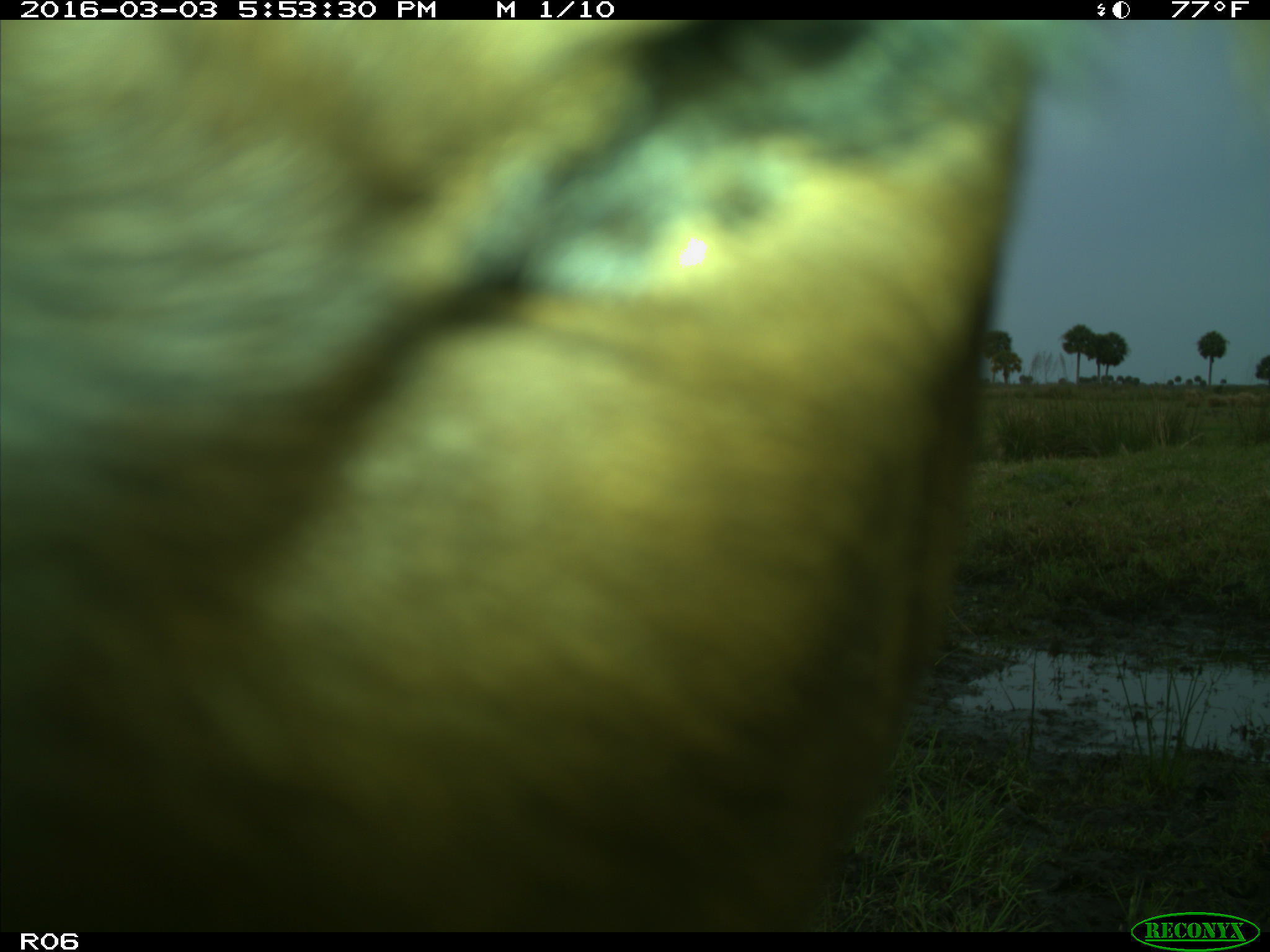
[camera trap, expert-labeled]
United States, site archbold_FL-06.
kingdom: Animalia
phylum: Chordata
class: Mammalia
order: Artiodactyla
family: Bovidae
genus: Bos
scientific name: Bos taurus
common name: domestic cow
Bos taurus (domestic cow).